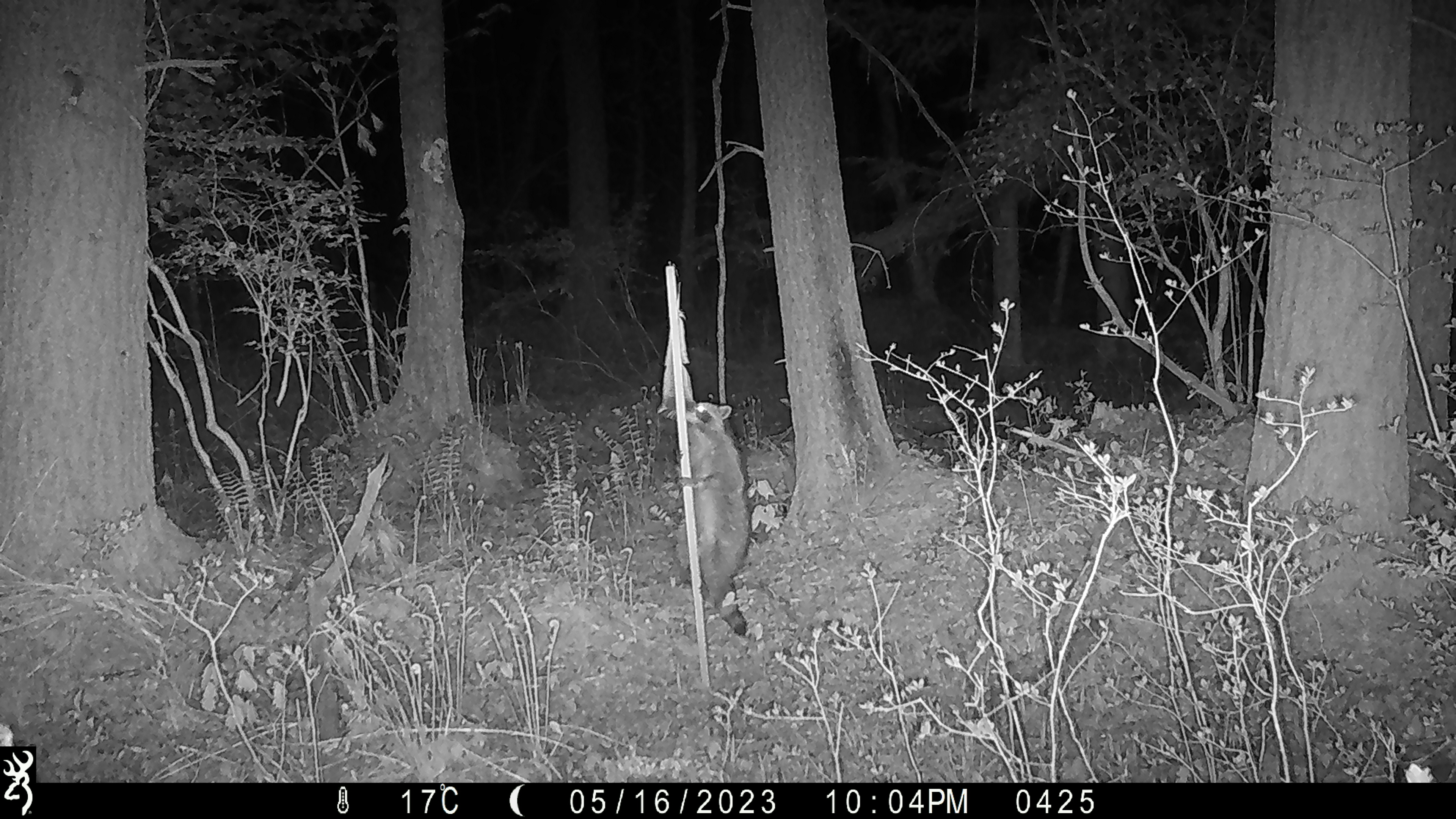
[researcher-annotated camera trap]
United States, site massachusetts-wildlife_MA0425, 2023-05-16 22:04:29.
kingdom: Animalia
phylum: Chordata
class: Mammalia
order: Carnivora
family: Procyonidae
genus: Procyon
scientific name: Procyon lotor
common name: raccoon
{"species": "raccoon (Procyon lotor)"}